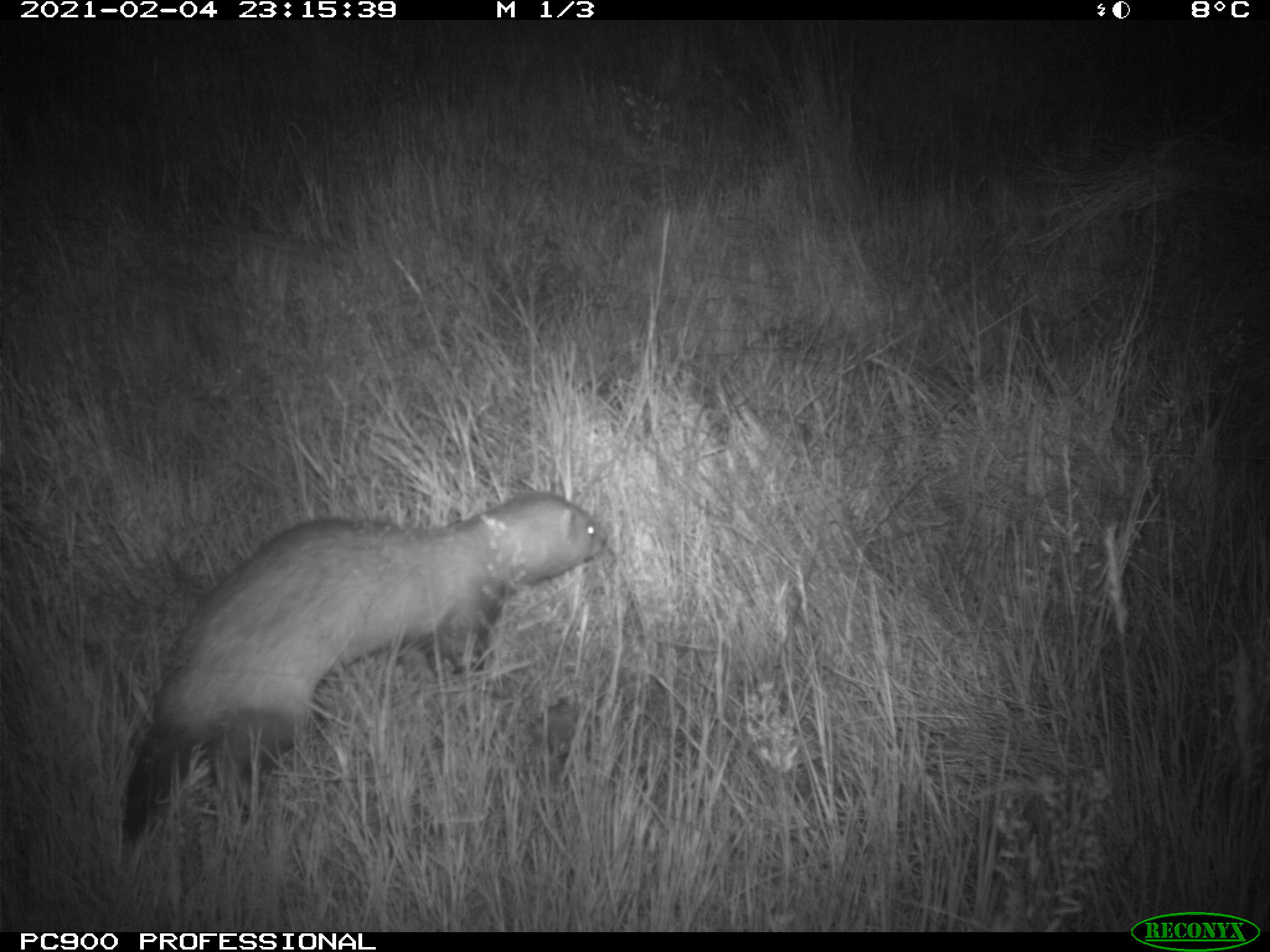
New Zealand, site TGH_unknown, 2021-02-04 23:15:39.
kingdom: Animalia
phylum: Chordata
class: Mammalia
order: Carnivora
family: Mustelidae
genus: Mustela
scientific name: Mustela furo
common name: ferret